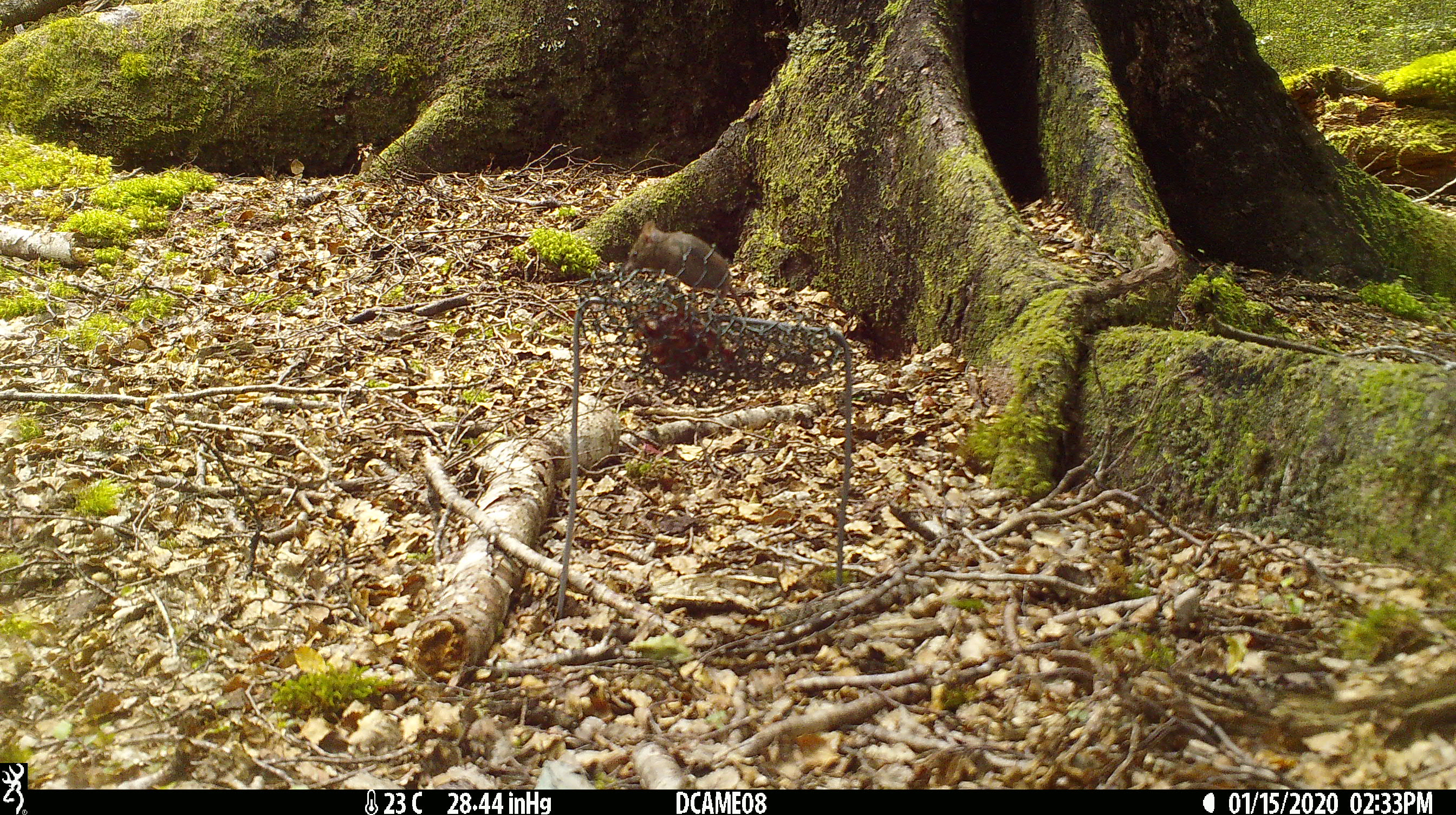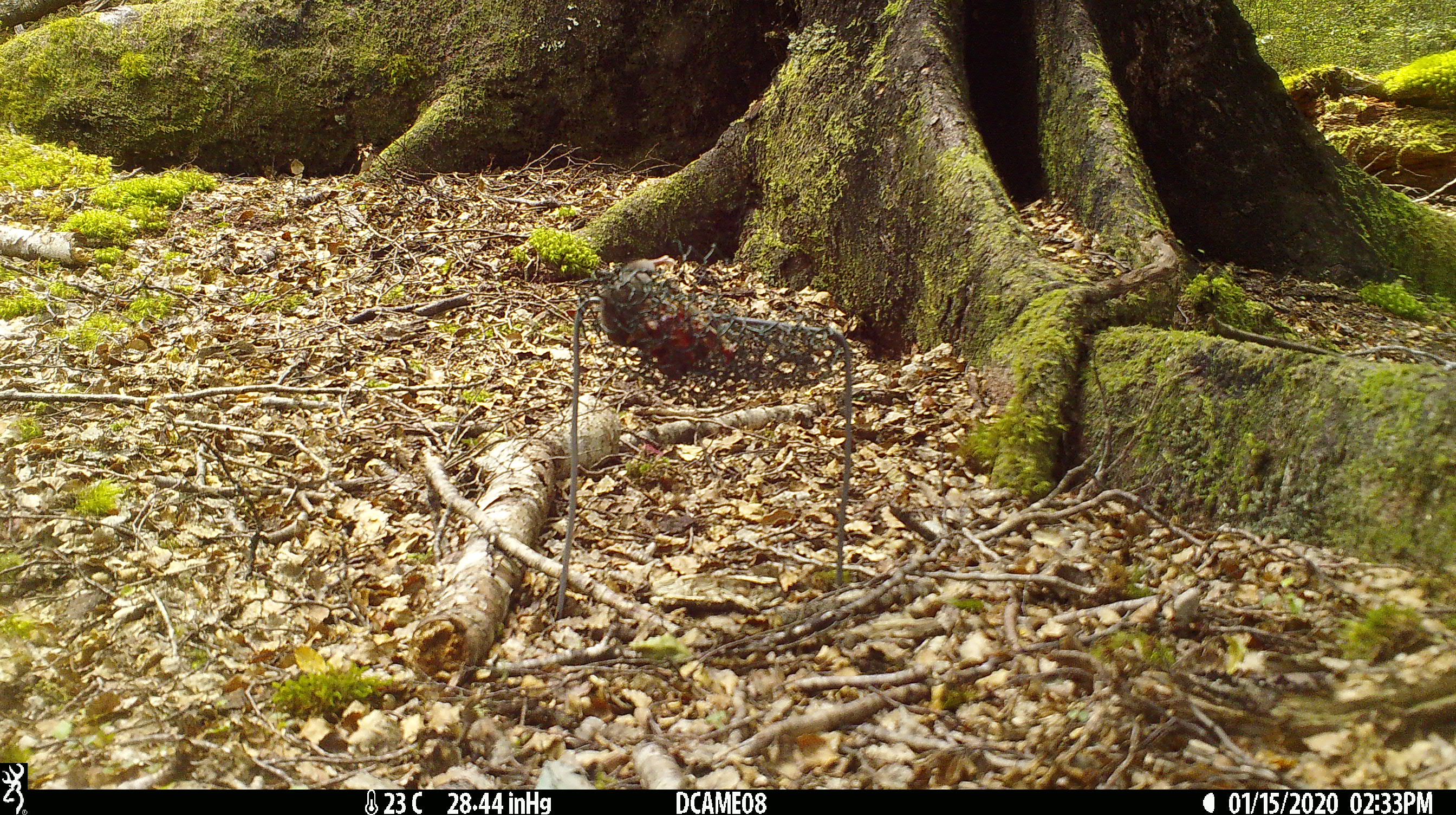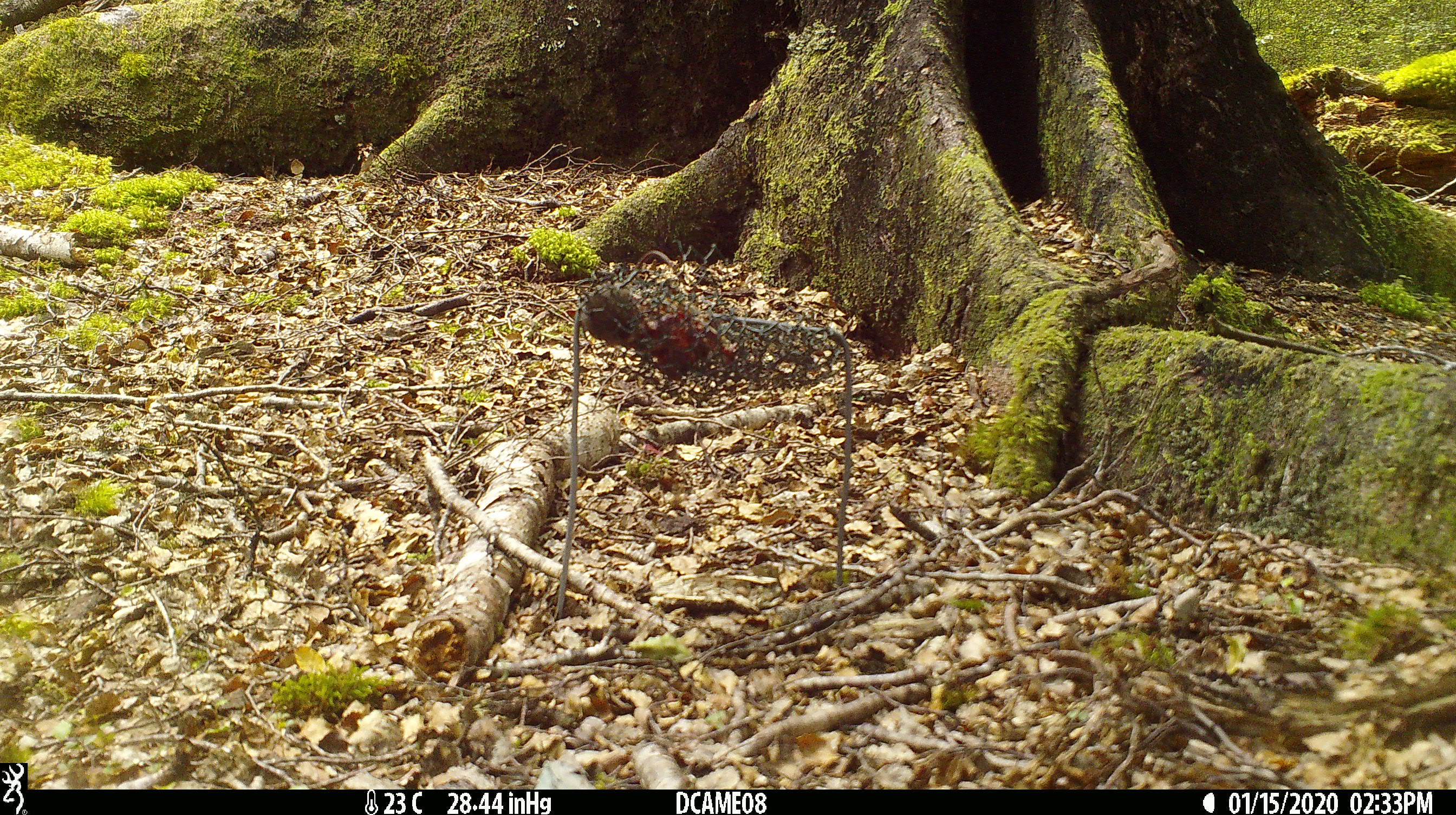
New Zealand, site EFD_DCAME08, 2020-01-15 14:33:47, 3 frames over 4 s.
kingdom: Animalia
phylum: Chordata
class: Mammalia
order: Rodentia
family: Muridae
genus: Mus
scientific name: Mus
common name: mouse